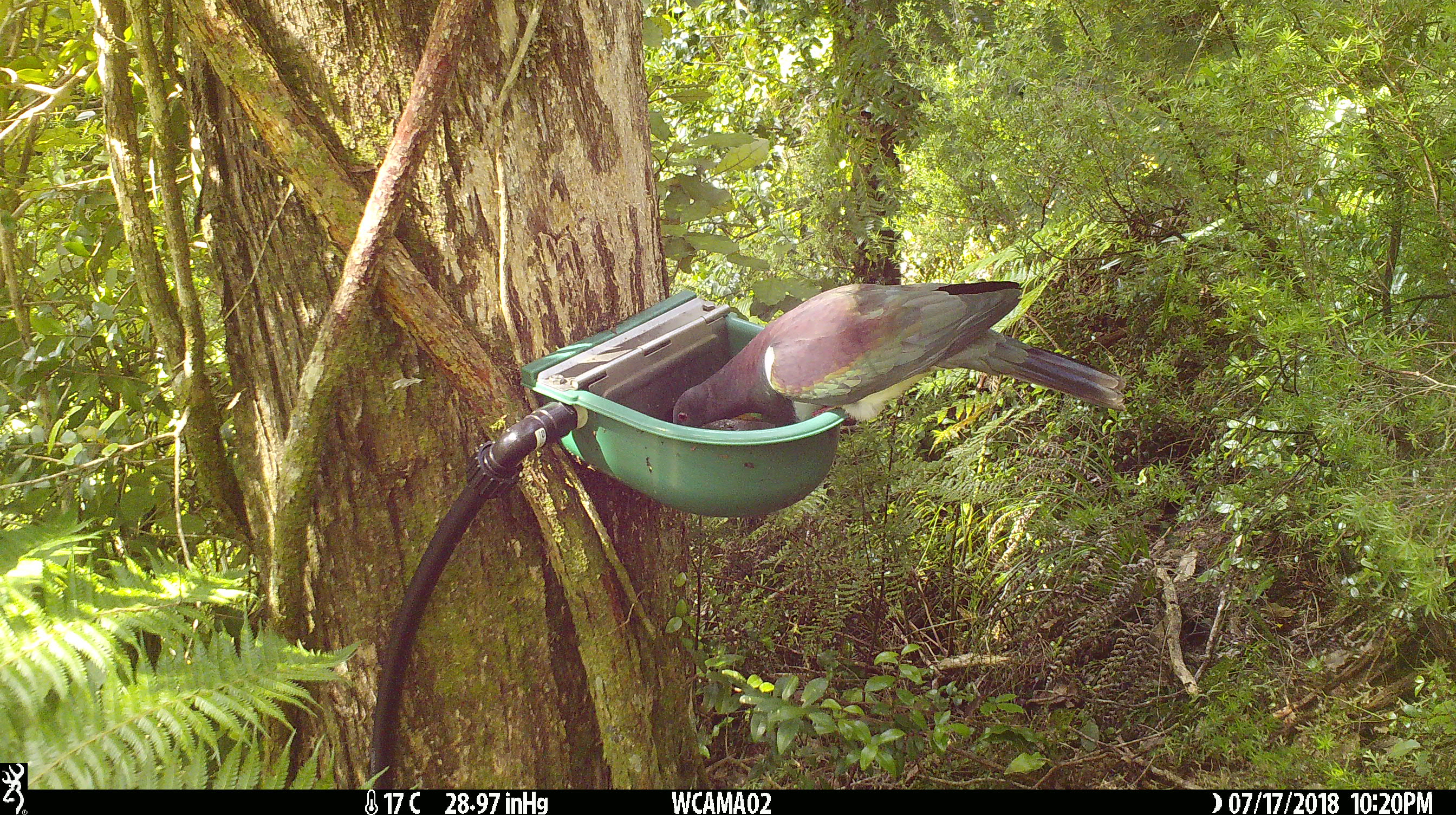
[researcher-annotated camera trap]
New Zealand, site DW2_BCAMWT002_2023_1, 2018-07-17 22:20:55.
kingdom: Animalia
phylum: Chordata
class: Aves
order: Columbiformes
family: Columbidae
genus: Hemiphaga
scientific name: Hemiphaga novaeseelandiae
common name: new zealand pigeon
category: kereru